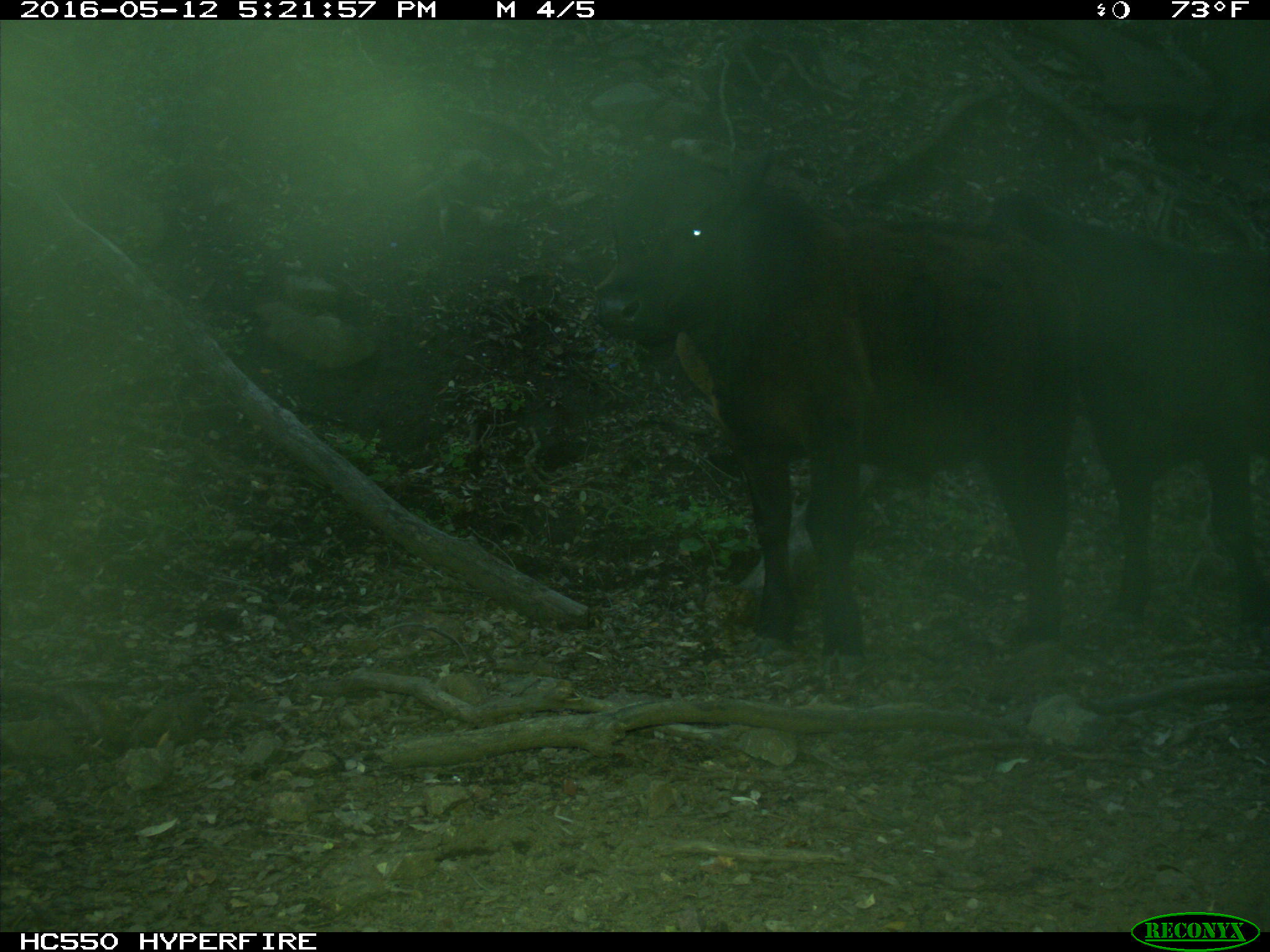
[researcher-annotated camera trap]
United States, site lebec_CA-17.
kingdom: Animalia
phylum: Chordata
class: Mammalia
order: Artiodactyla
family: Bovidae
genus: Bos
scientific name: Bos taurus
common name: domestic cow